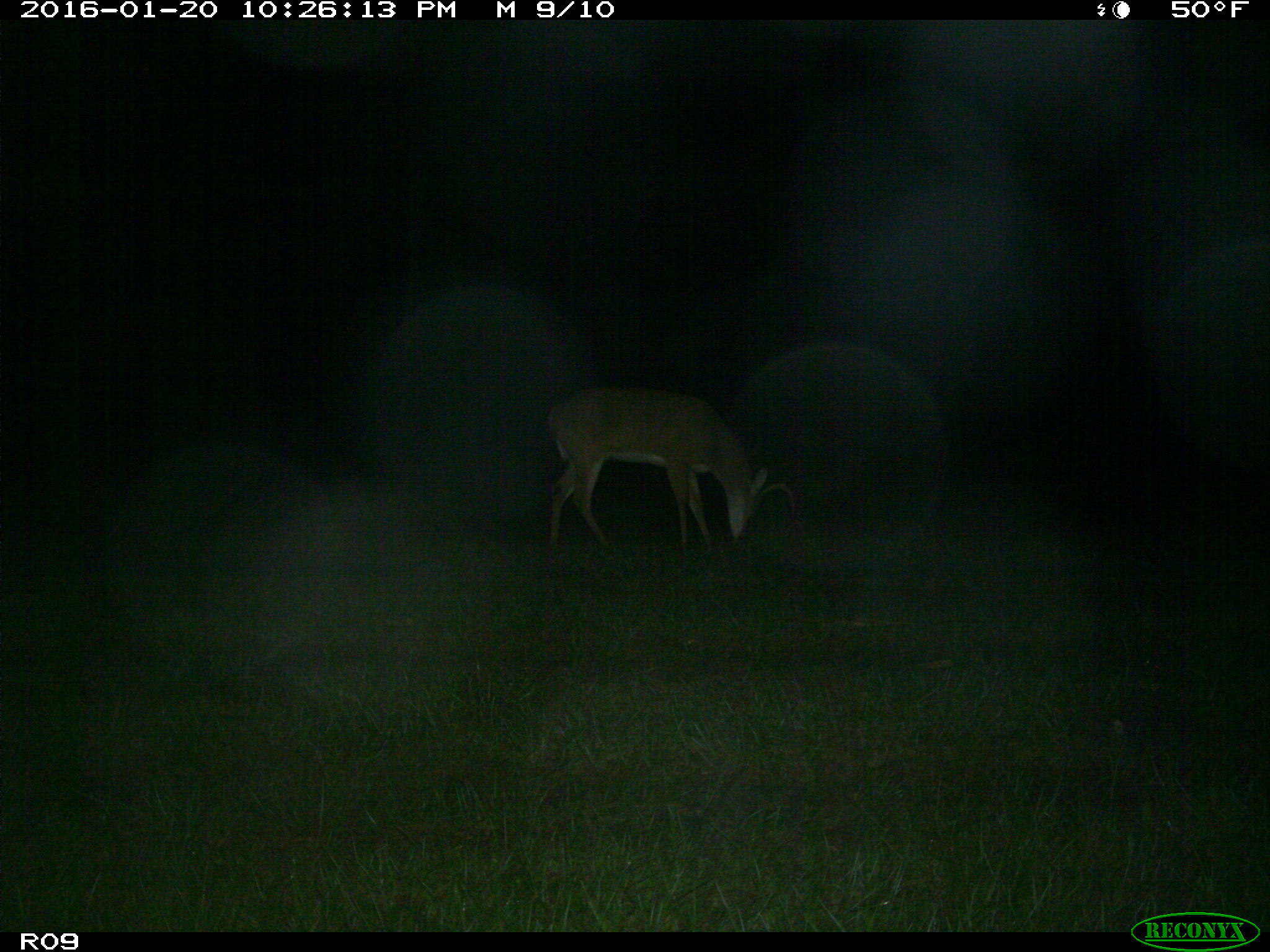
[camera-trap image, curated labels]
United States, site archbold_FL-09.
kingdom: Animalia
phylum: Chordata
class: Mammalia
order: Artiodactyla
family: Cervidae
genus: Odocoileus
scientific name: Odocoileus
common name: deer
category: unidentified deer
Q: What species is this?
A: Unidentified deer (deer) (Odocoileus).